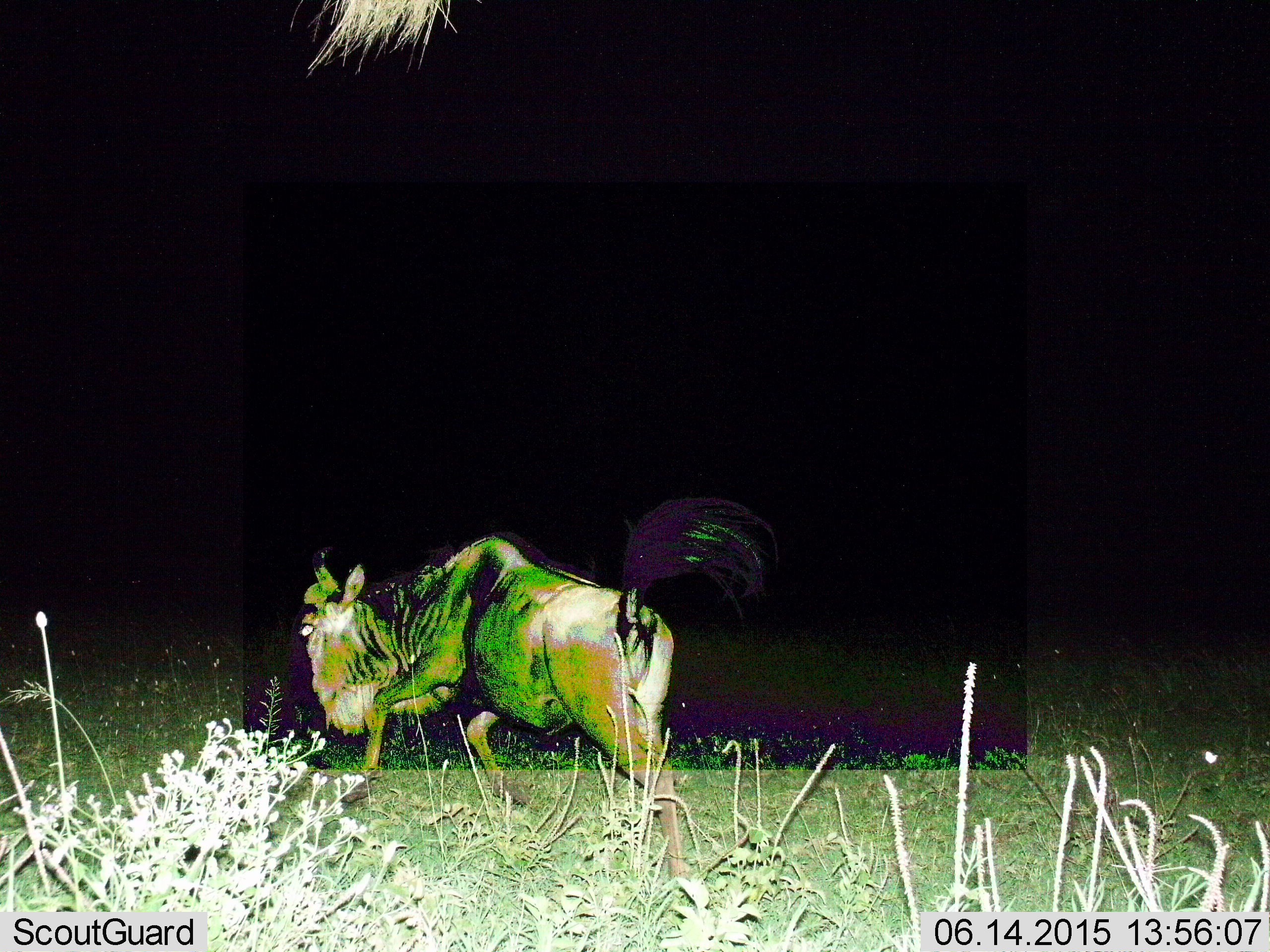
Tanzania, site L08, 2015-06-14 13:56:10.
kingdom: Animalia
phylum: Chordata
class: Mammalia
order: Artiodactyla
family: Bovidae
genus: Connochaetes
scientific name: Connochaetes taurinus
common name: blue wildebeest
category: wildebeest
Wildebeest (blue wildebeest) (Connochaetes taurinus), count 1. Behavior (volunteer vote fractions): standing 11%, resting 0%, moving 89%, interacting 0%. Young present (vote fraction): 11%. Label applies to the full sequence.